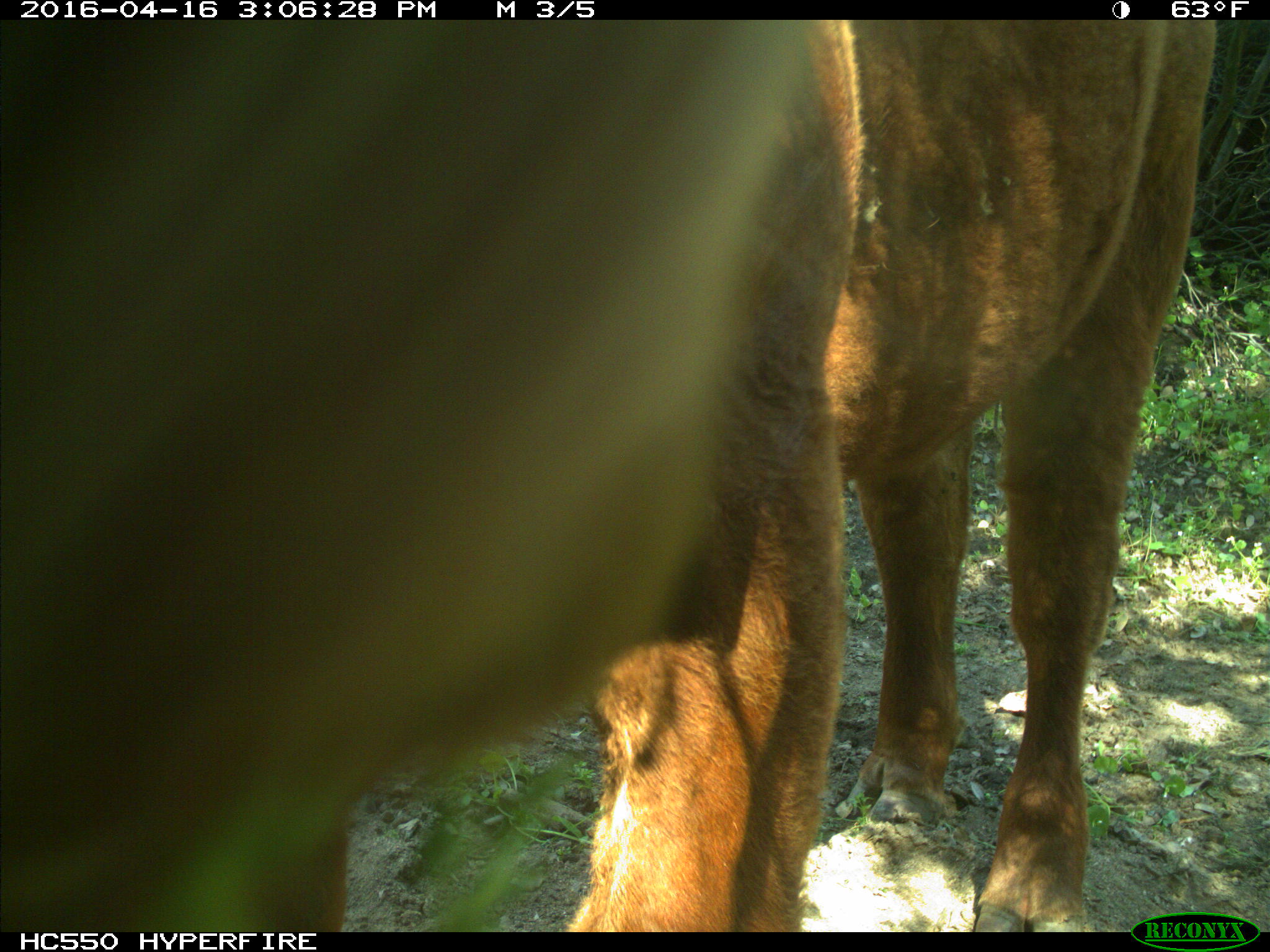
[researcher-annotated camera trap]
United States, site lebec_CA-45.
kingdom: Animalia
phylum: Chordata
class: Mammalia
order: Artiodactyla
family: Bovidae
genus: Bos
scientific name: Bos taurus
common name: domestic cow